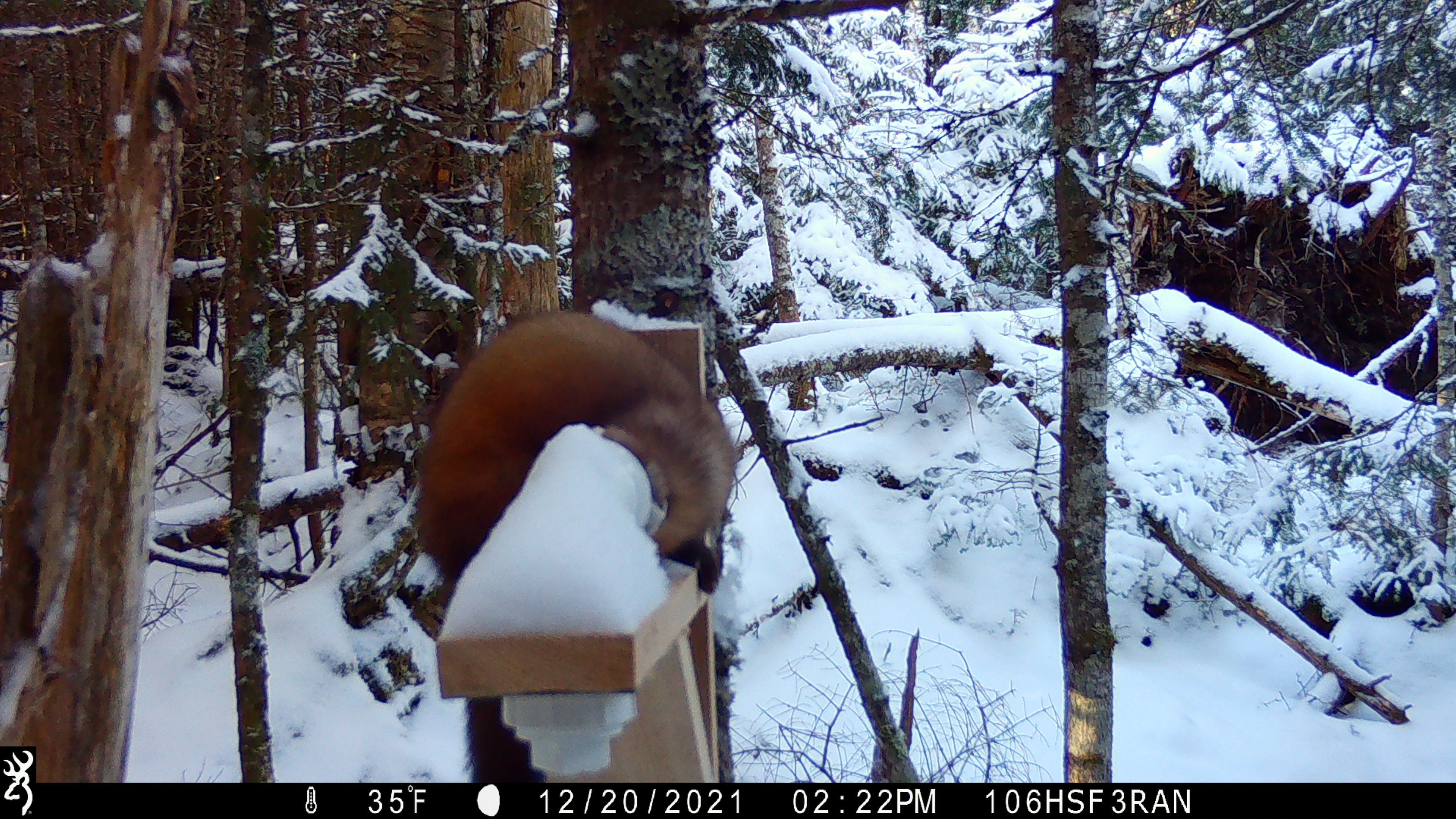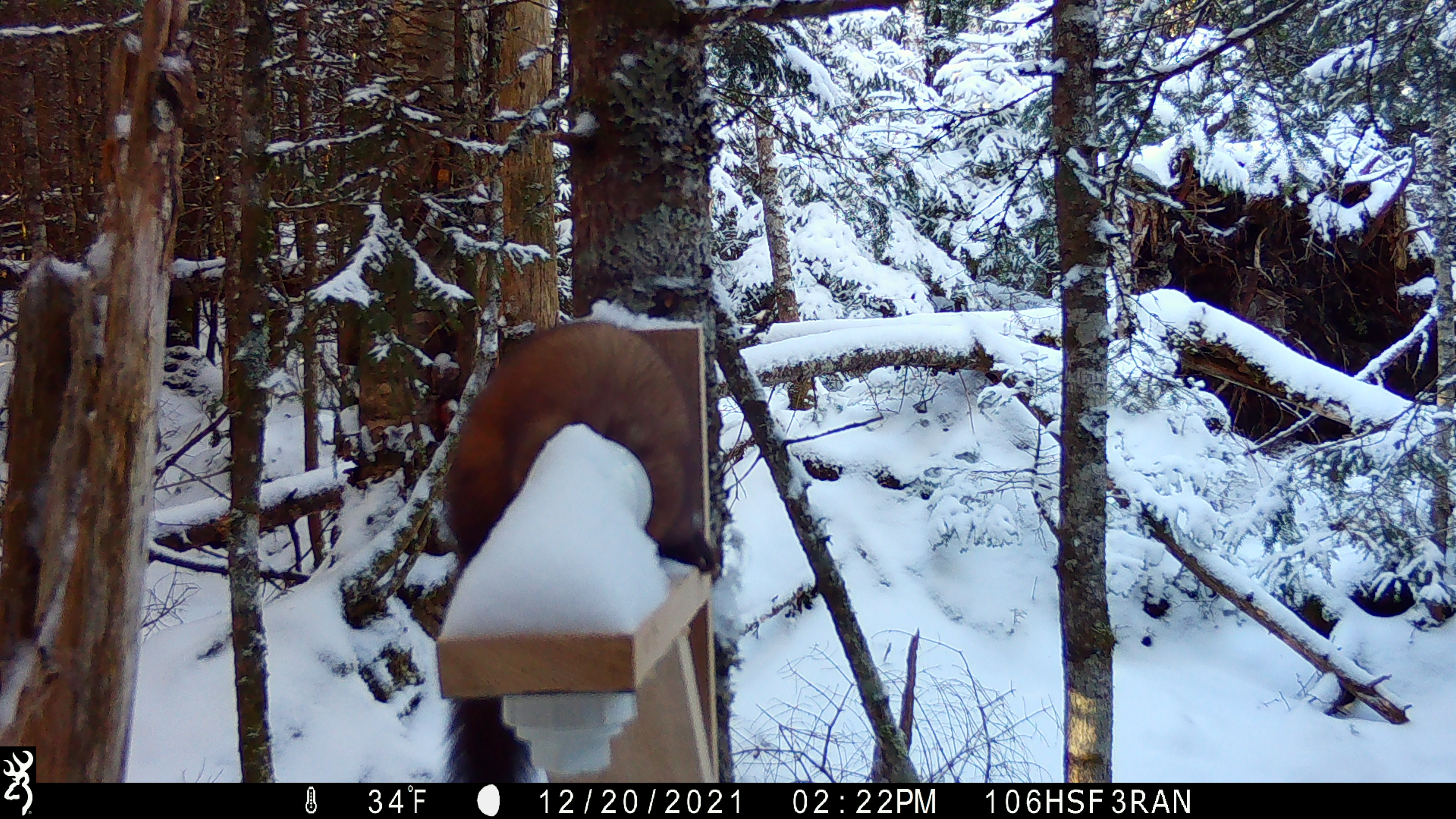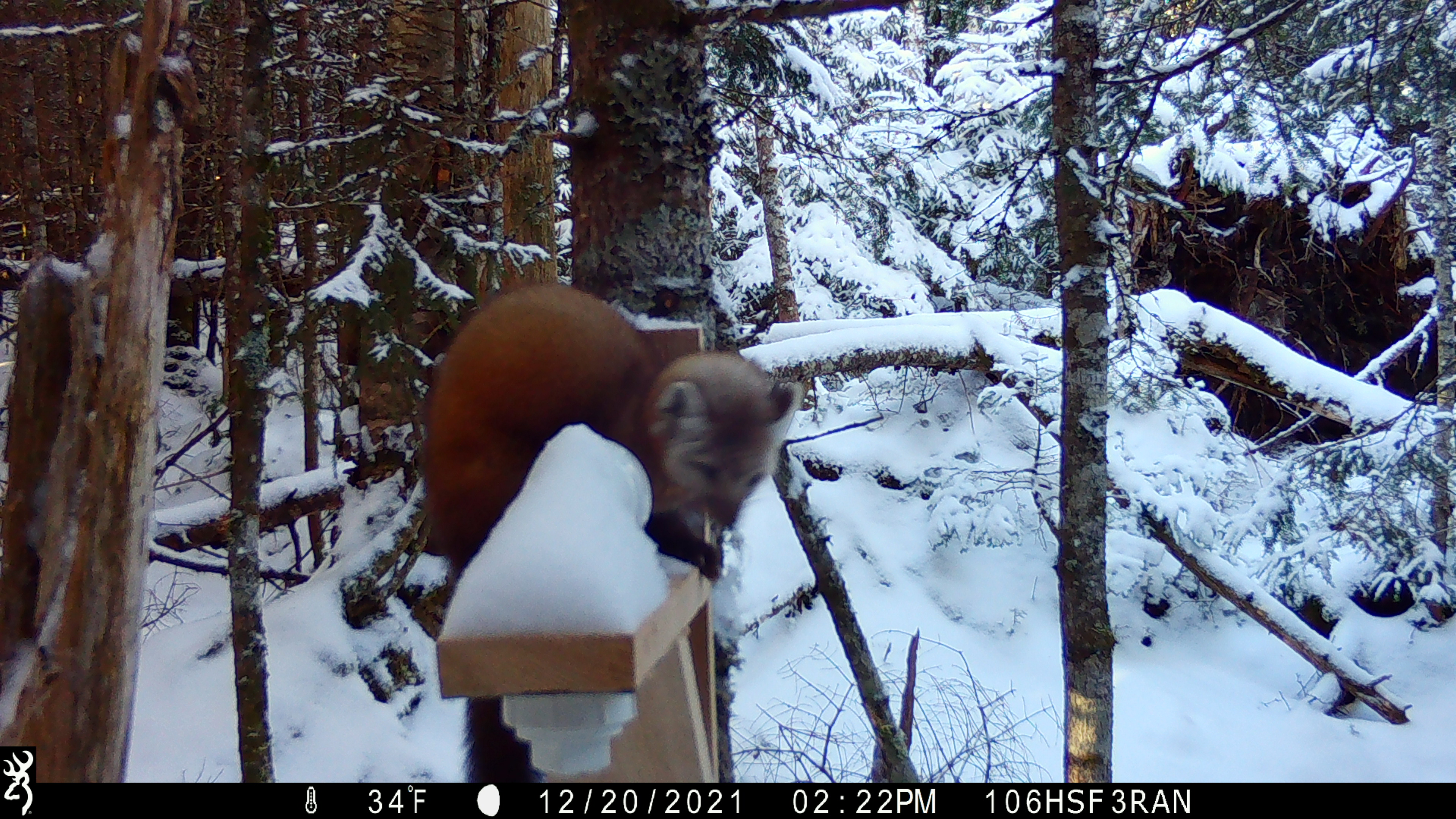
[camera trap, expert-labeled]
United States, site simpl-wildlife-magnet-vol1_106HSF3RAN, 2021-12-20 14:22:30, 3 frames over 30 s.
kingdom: Animalia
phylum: Chordata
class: Mammalia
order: Carnivora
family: Mustelidae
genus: Martes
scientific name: Martes americana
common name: american marten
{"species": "american marten (Martes americana)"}